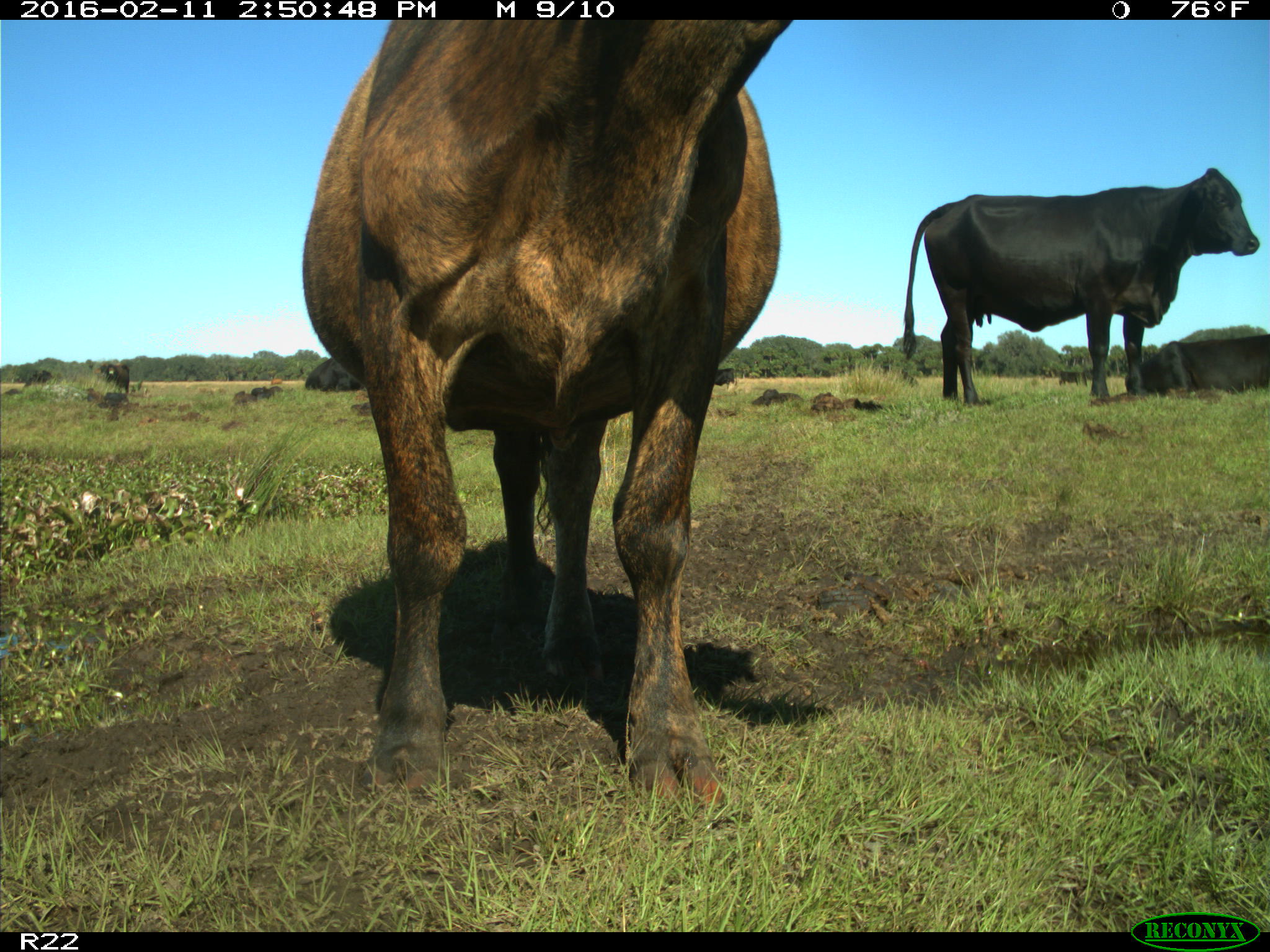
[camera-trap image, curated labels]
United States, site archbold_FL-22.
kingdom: Animalia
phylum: Chordata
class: Mammalia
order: Artiodactyla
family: Bovidae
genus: Bos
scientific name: Bos taurus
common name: domestic cow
Bos taurus (domestic cow).